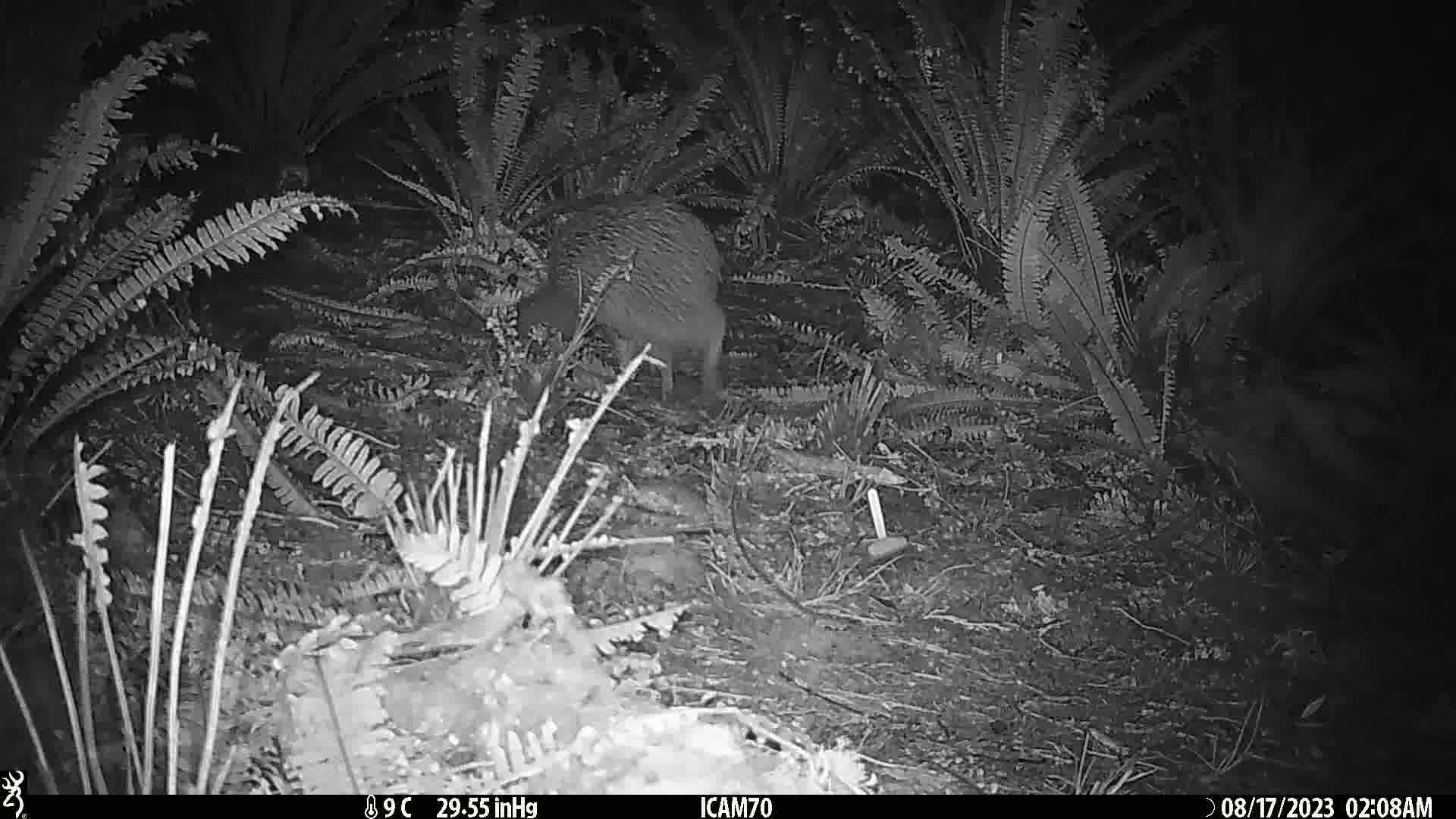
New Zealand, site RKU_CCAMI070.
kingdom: Animalia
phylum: Chordata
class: Aves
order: Apterygiformes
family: Apterygidae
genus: Apteryx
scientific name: Apteryx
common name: kiwi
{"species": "kiwi (Apteryx)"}